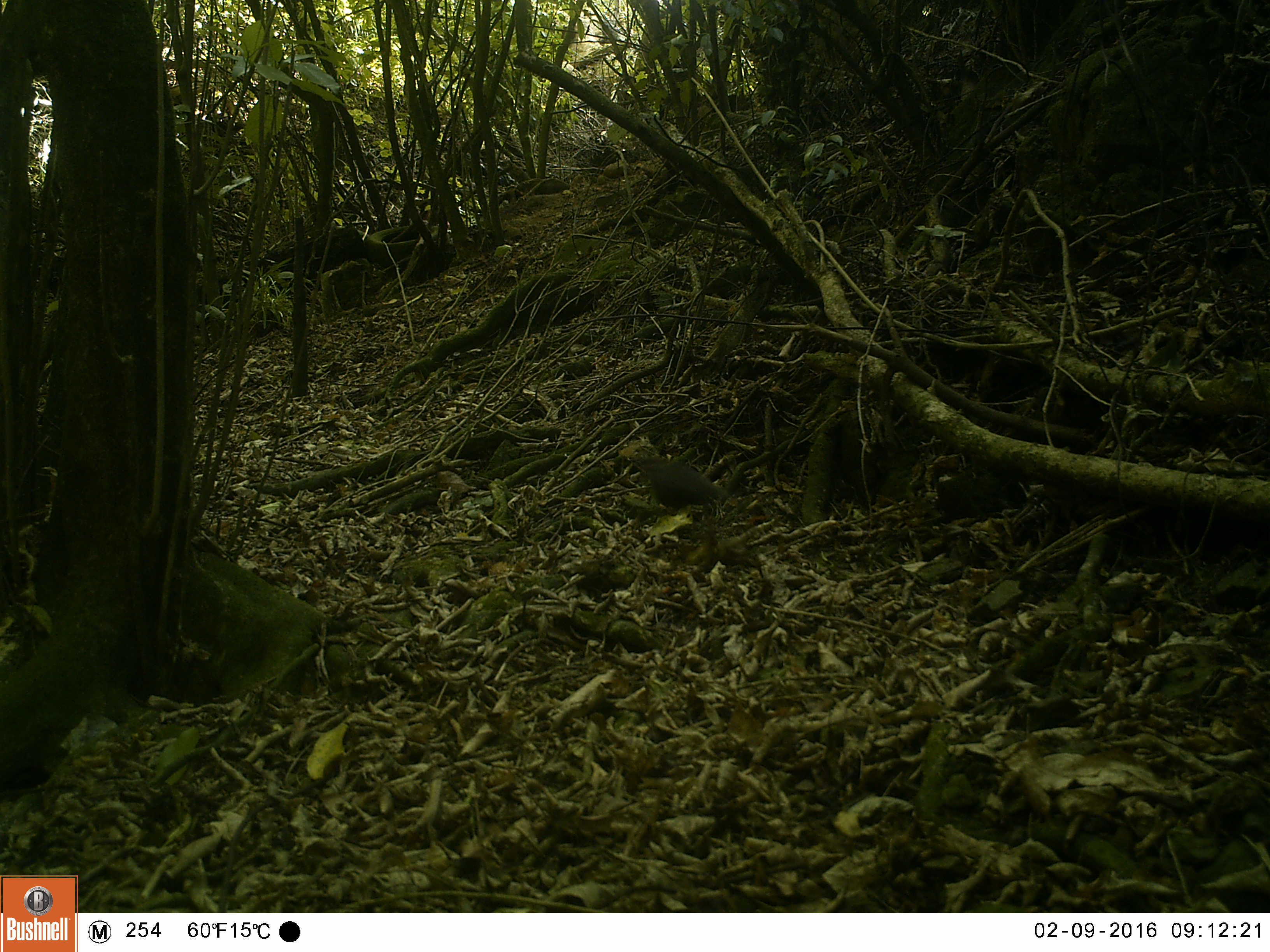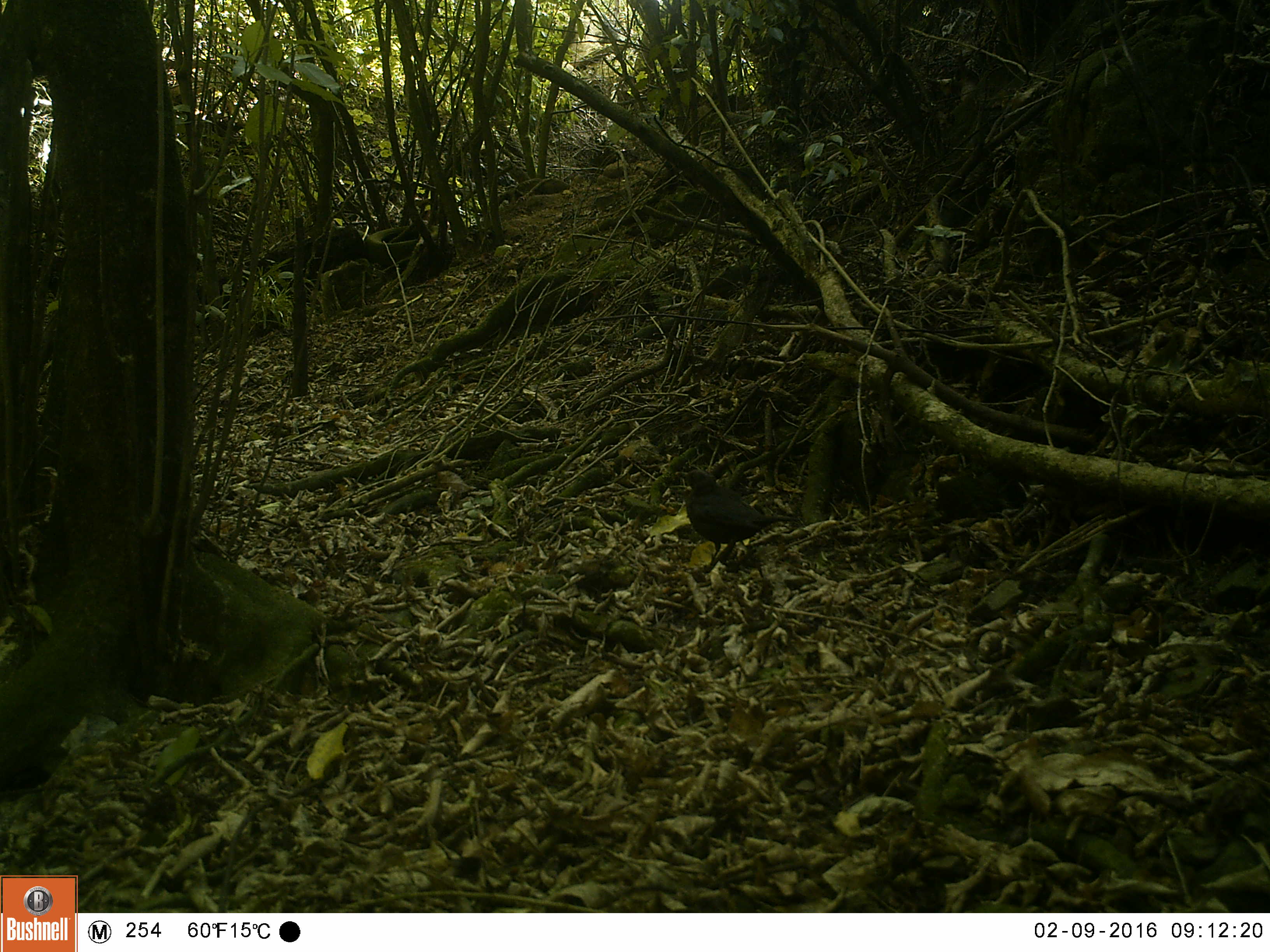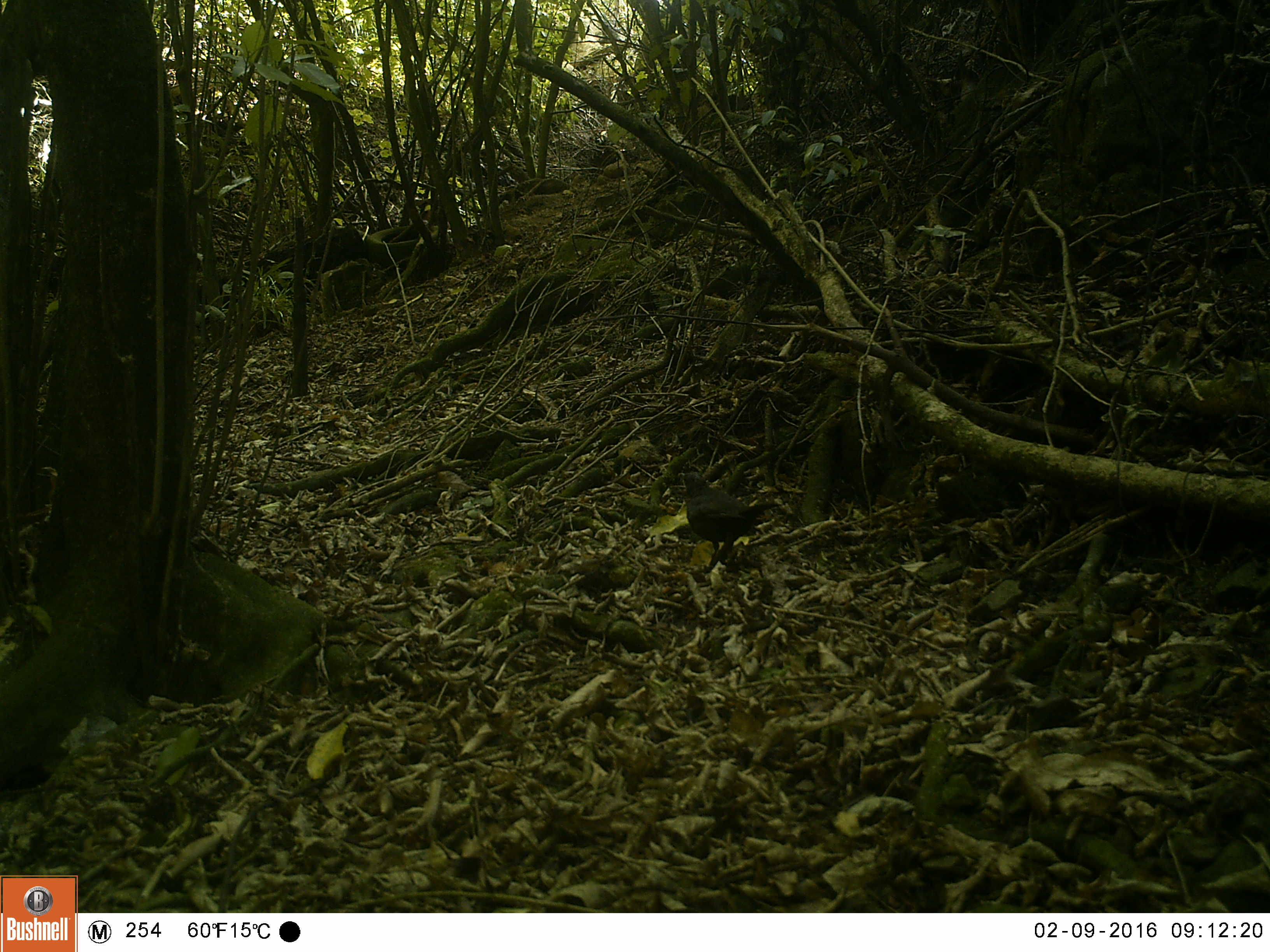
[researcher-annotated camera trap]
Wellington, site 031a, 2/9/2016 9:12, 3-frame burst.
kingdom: Animalia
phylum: Chordata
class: Aves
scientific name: Aves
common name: bird